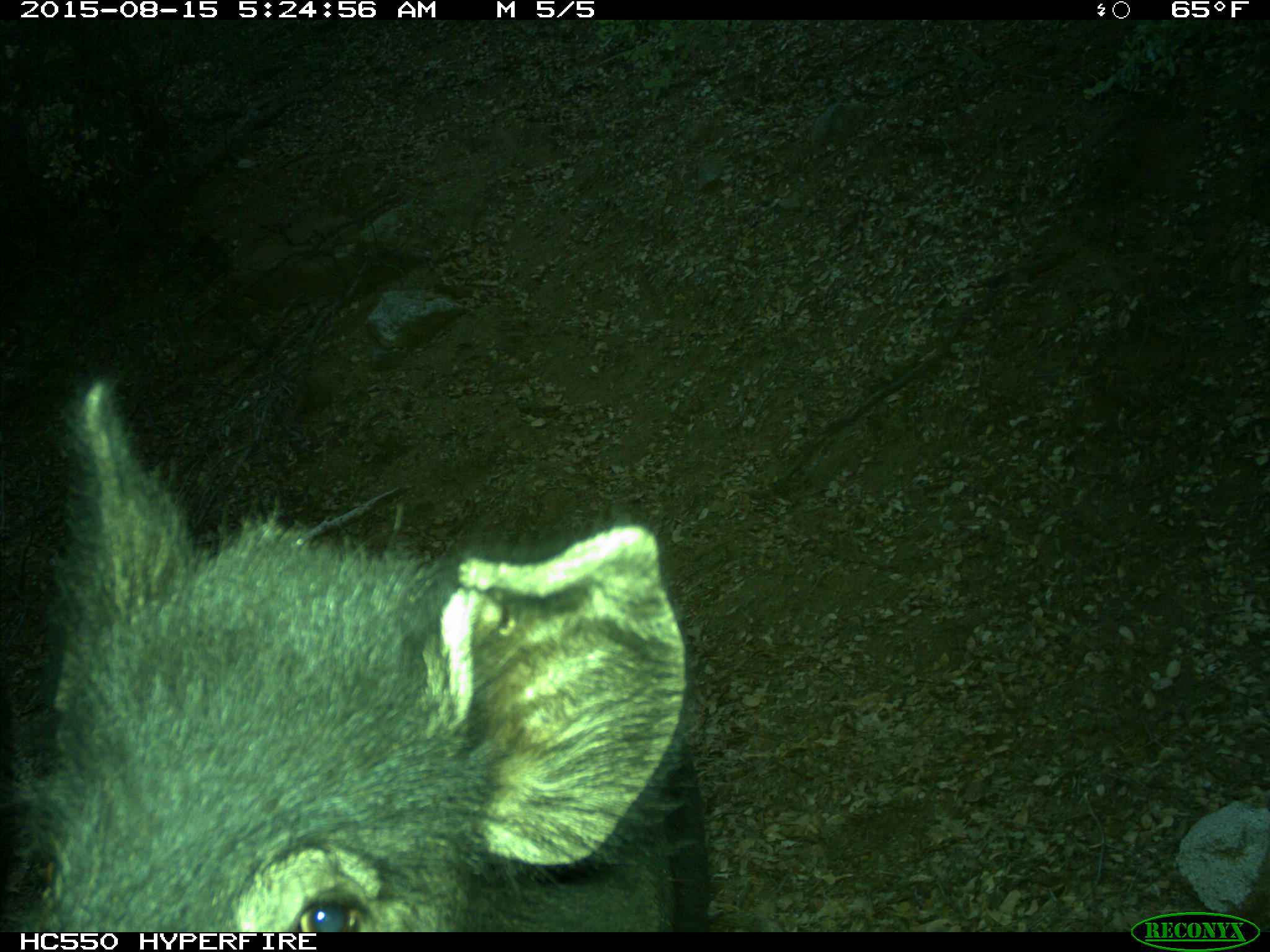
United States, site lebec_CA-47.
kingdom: Animalia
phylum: Chordata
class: Mammalia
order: Artiodactyla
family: Suidae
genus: Sus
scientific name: Sus scrofa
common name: wild boar